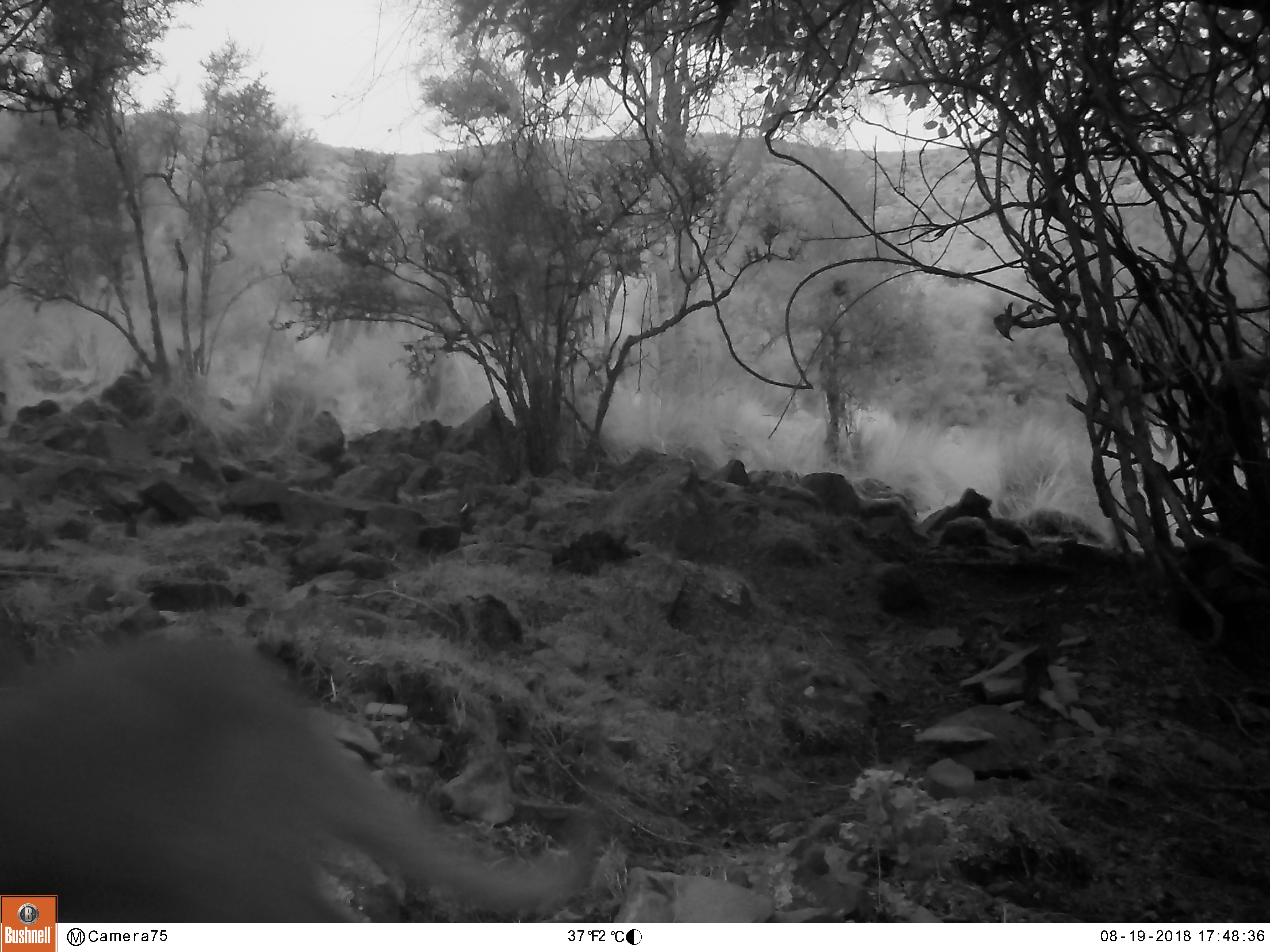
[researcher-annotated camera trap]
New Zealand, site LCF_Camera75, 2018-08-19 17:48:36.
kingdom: Animalia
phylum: Chordata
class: Mammalia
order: Diprotodontia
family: Macropodidae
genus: Notamacropus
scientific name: Notamacropus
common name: wallaby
Wallaby (Notamacropus).